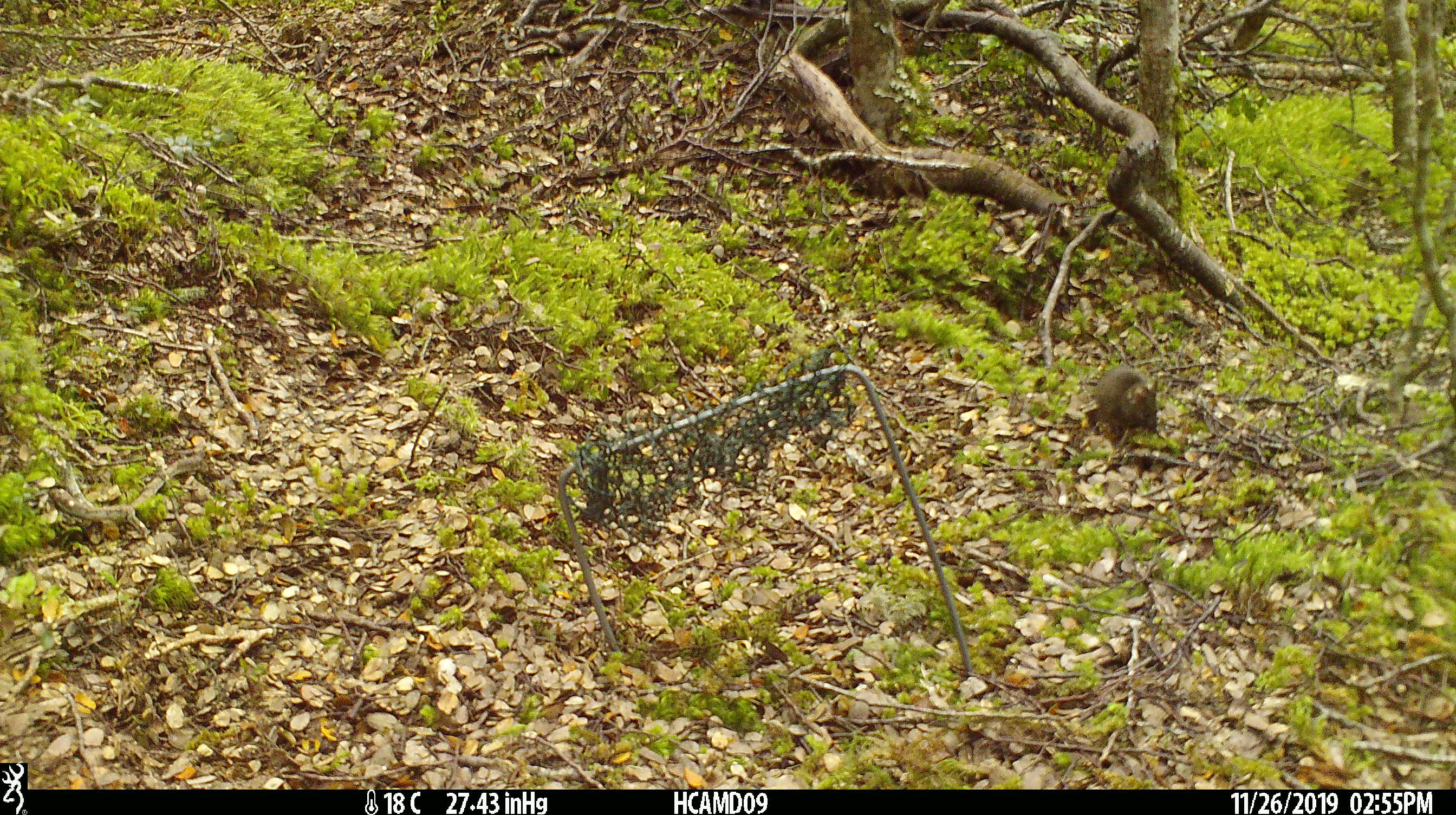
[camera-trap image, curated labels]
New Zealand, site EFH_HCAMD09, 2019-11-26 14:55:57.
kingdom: Animalia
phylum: Chordata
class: Mammalia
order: Rodentia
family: Muridae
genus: Mus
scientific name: Mus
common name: mouse